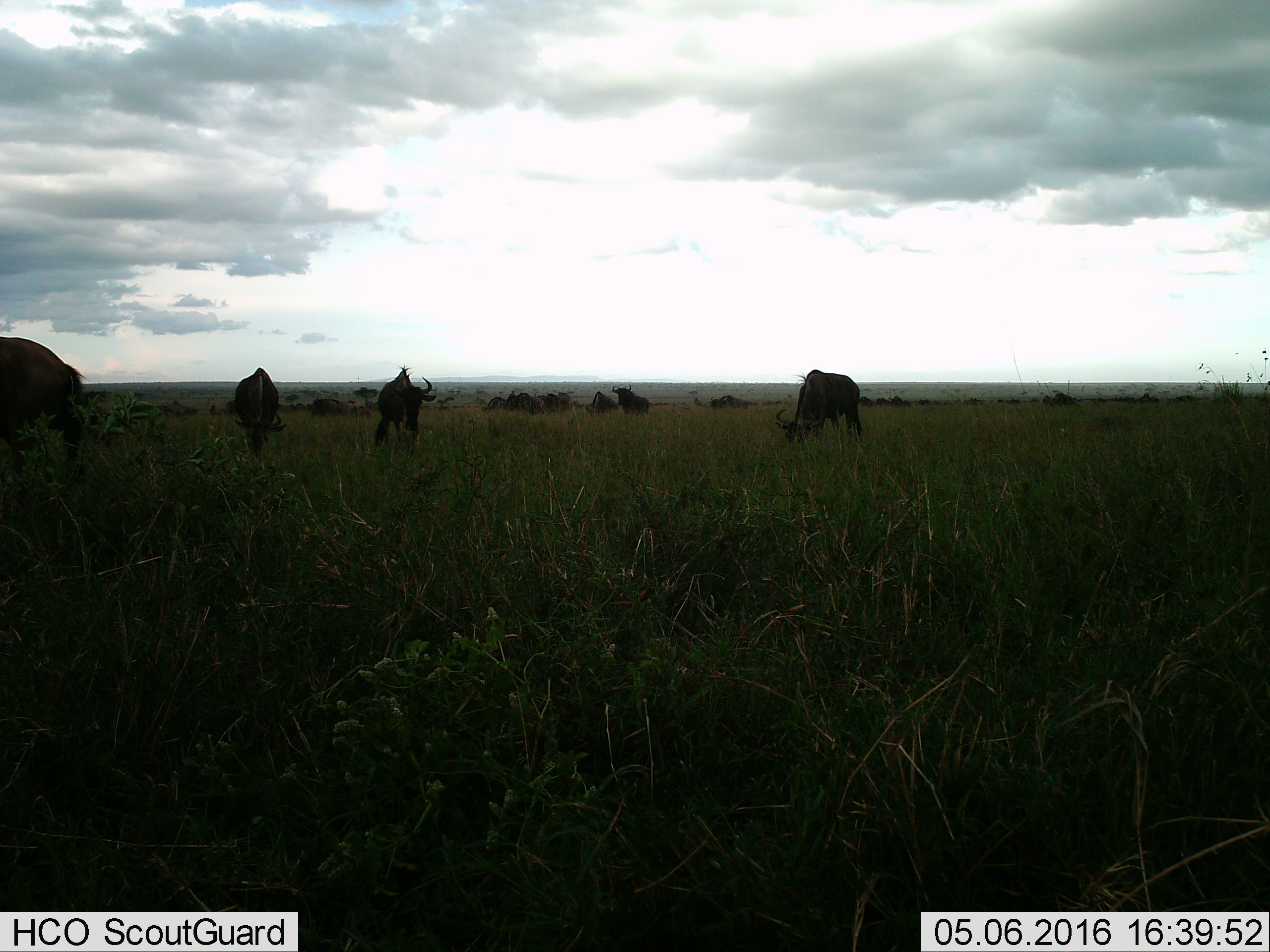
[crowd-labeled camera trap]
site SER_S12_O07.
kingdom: Animalia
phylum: Chordata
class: Mammalia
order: Artiodactyla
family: Bovidae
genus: Connochaetes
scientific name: Connochaetes taurinus taurinus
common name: blue wildebeest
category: wildebeestblue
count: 11-50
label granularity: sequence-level